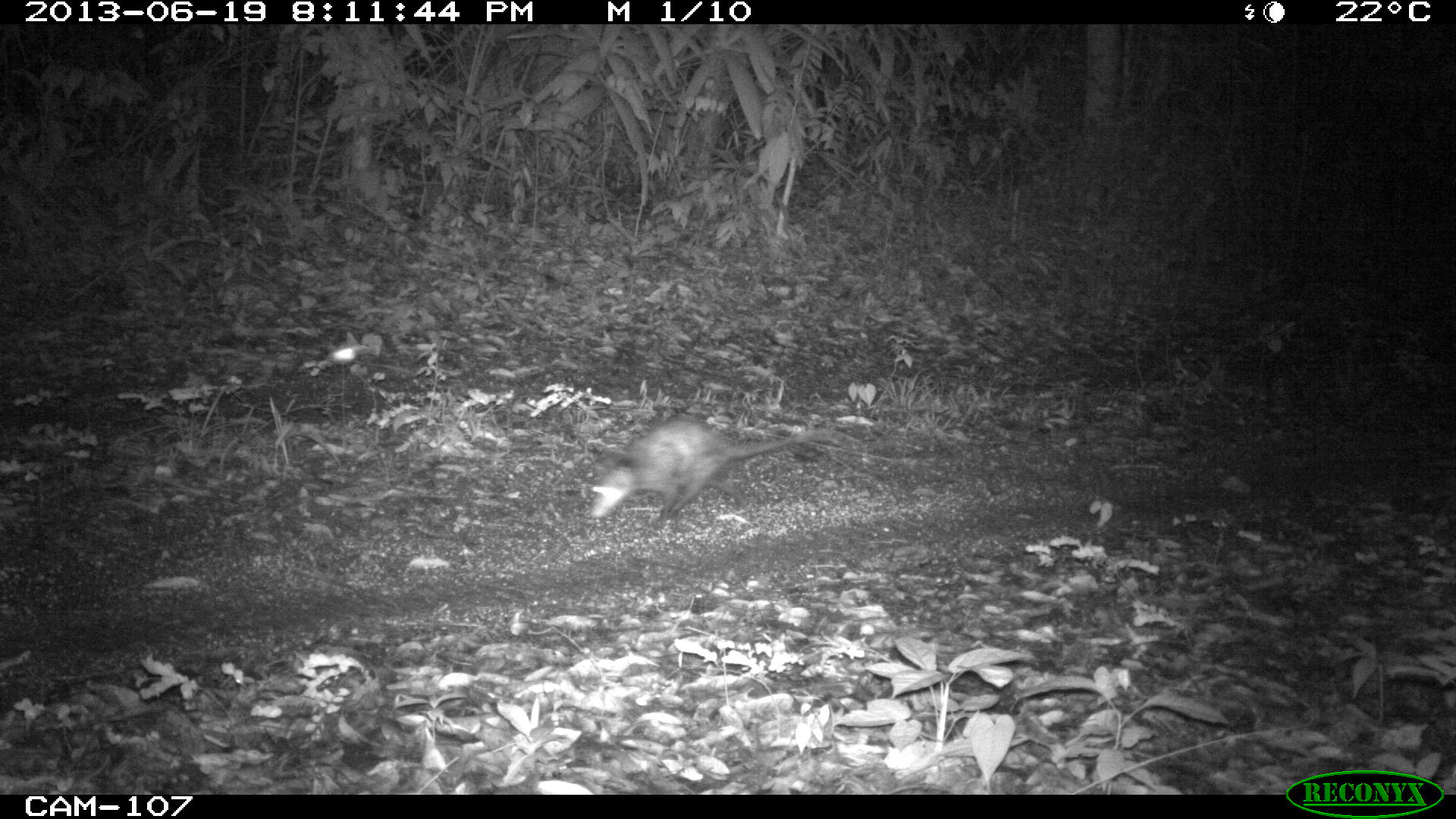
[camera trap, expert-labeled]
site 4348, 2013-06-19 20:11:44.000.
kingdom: Animalia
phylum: Chordata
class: Mammalia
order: Didelphimorphia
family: Didelphidae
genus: Didelphis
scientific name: Didelphis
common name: american opossums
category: didelphis sp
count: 1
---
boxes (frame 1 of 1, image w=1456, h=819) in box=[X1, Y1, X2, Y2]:
didelphis sp: box=[590, 414, 834, 526]